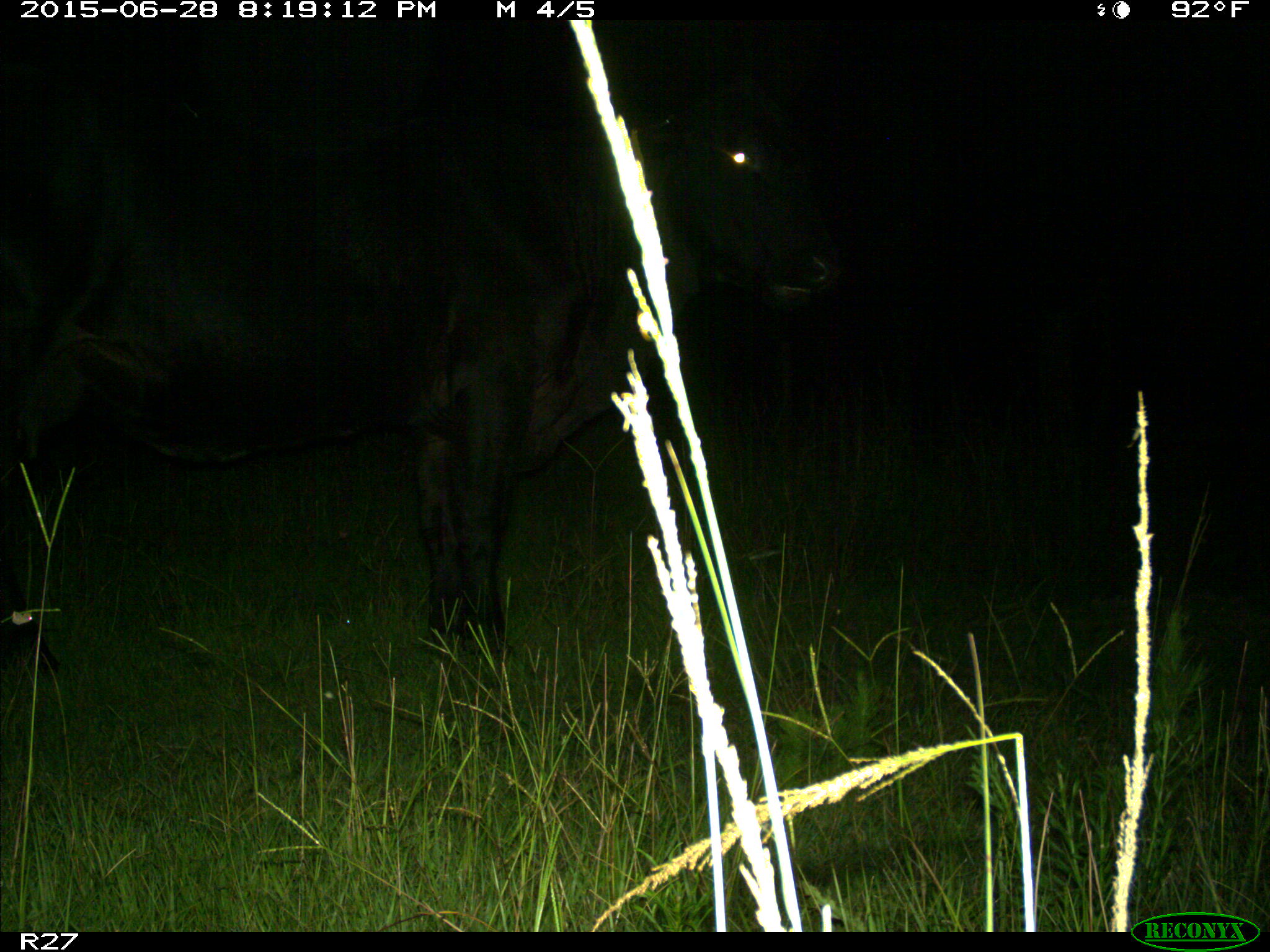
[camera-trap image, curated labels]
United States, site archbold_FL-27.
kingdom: Animalia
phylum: Chordata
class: Mammalia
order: Artiodactyla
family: Bovidae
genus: Bos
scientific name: Bos taurus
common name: domestic cow